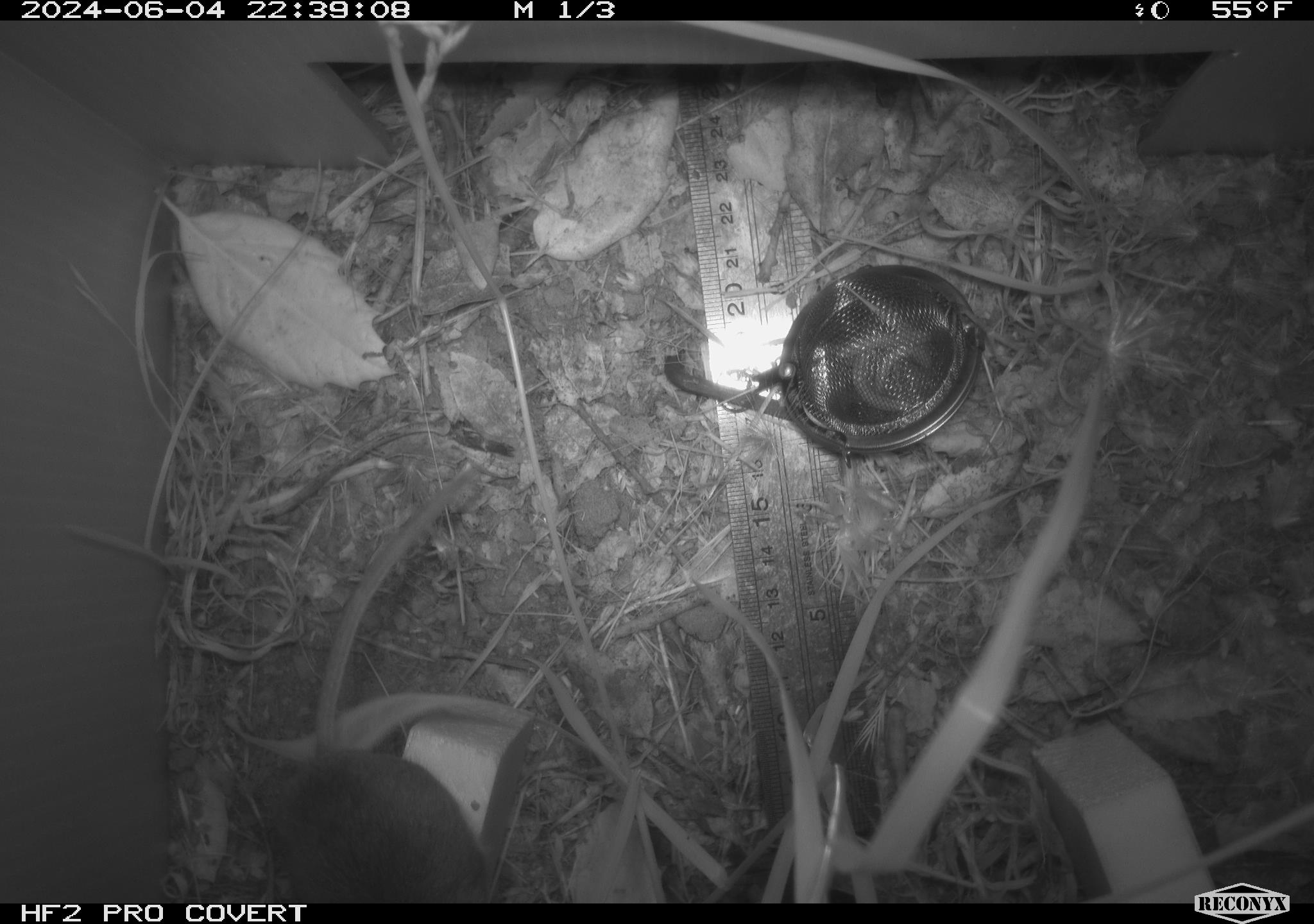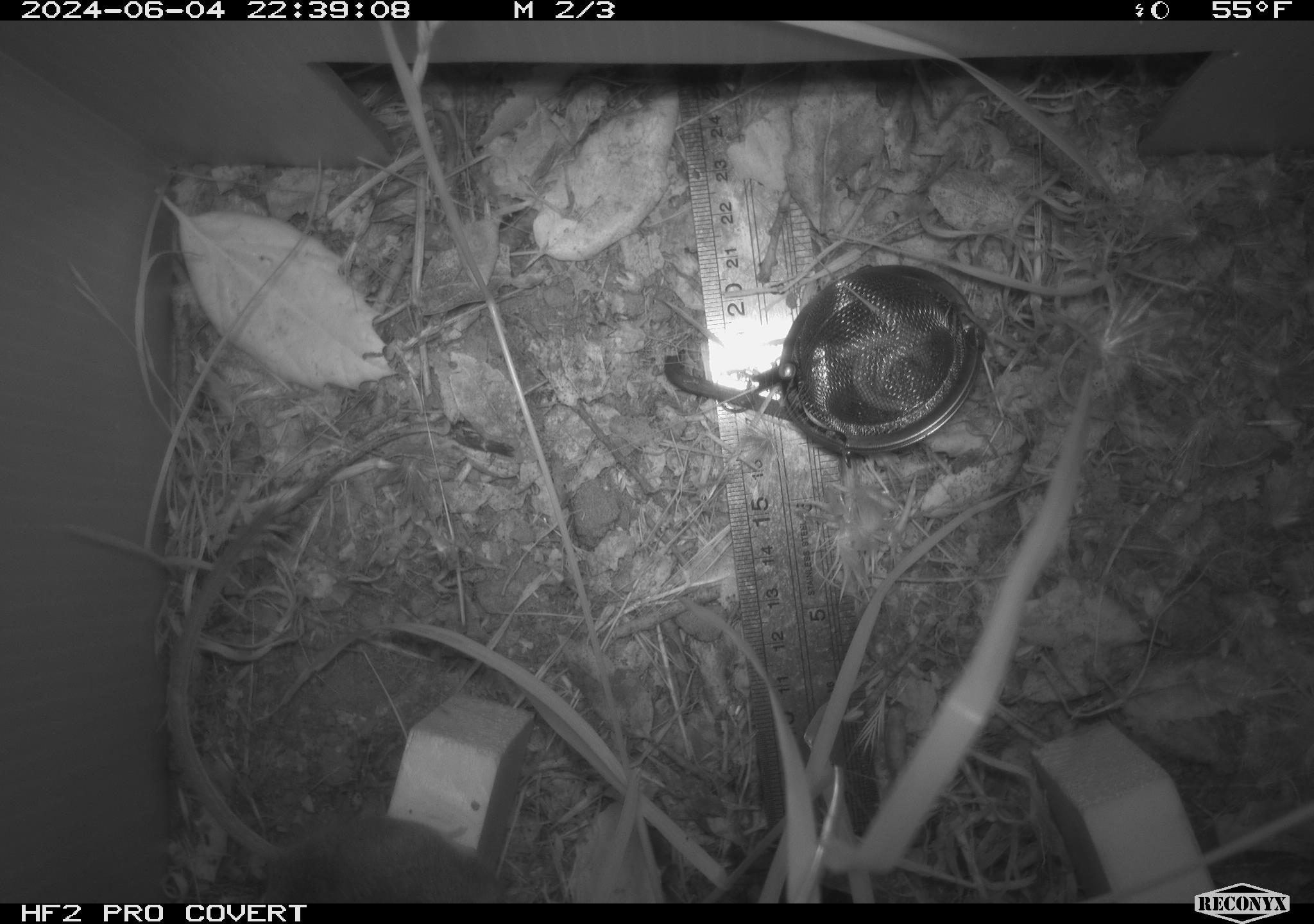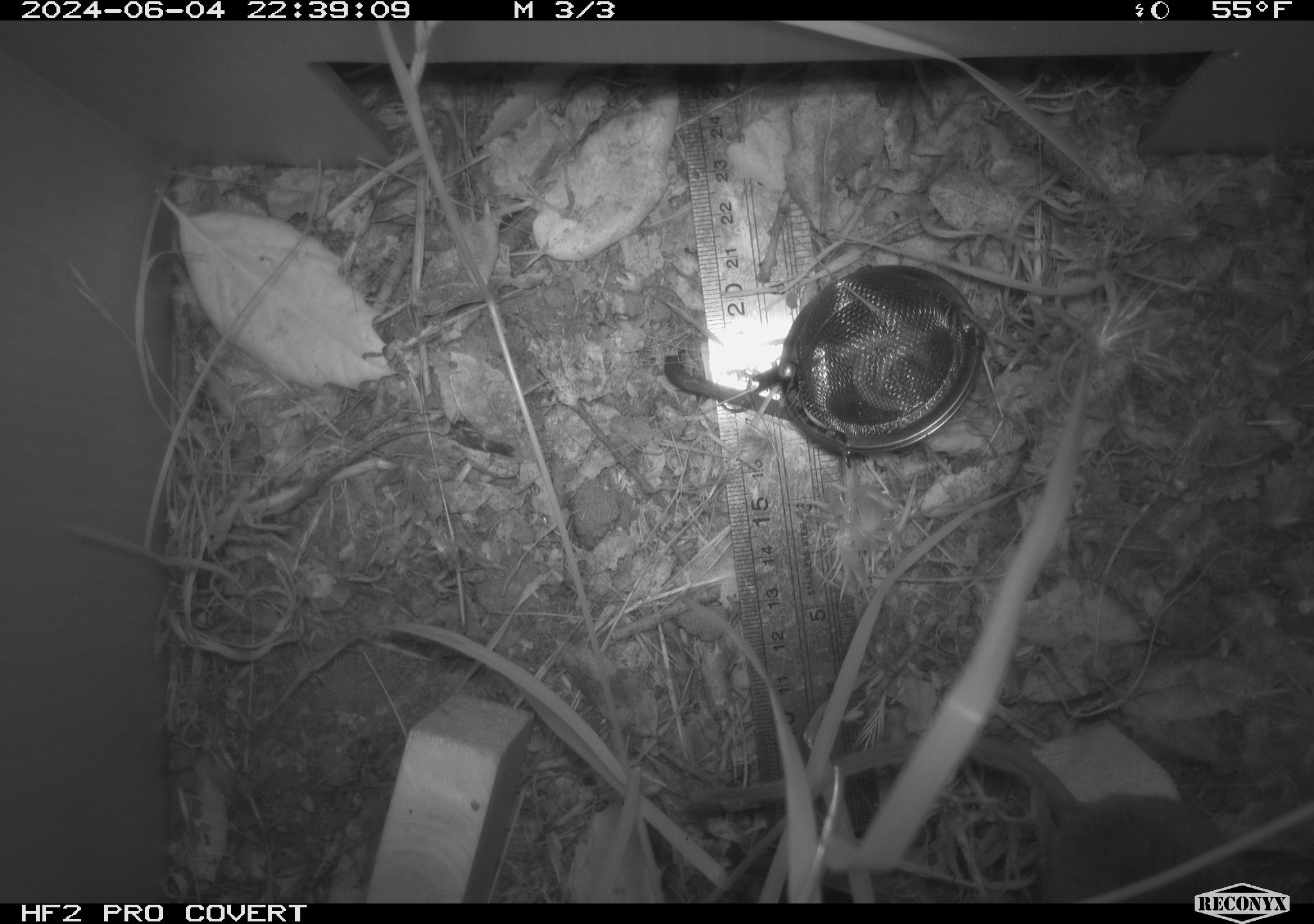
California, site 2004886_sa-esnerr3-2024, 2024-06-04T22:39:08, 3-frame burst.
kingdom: Animalia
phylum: Chordata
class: Mammalia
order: Rodentia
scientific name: Rodentia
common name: rodent